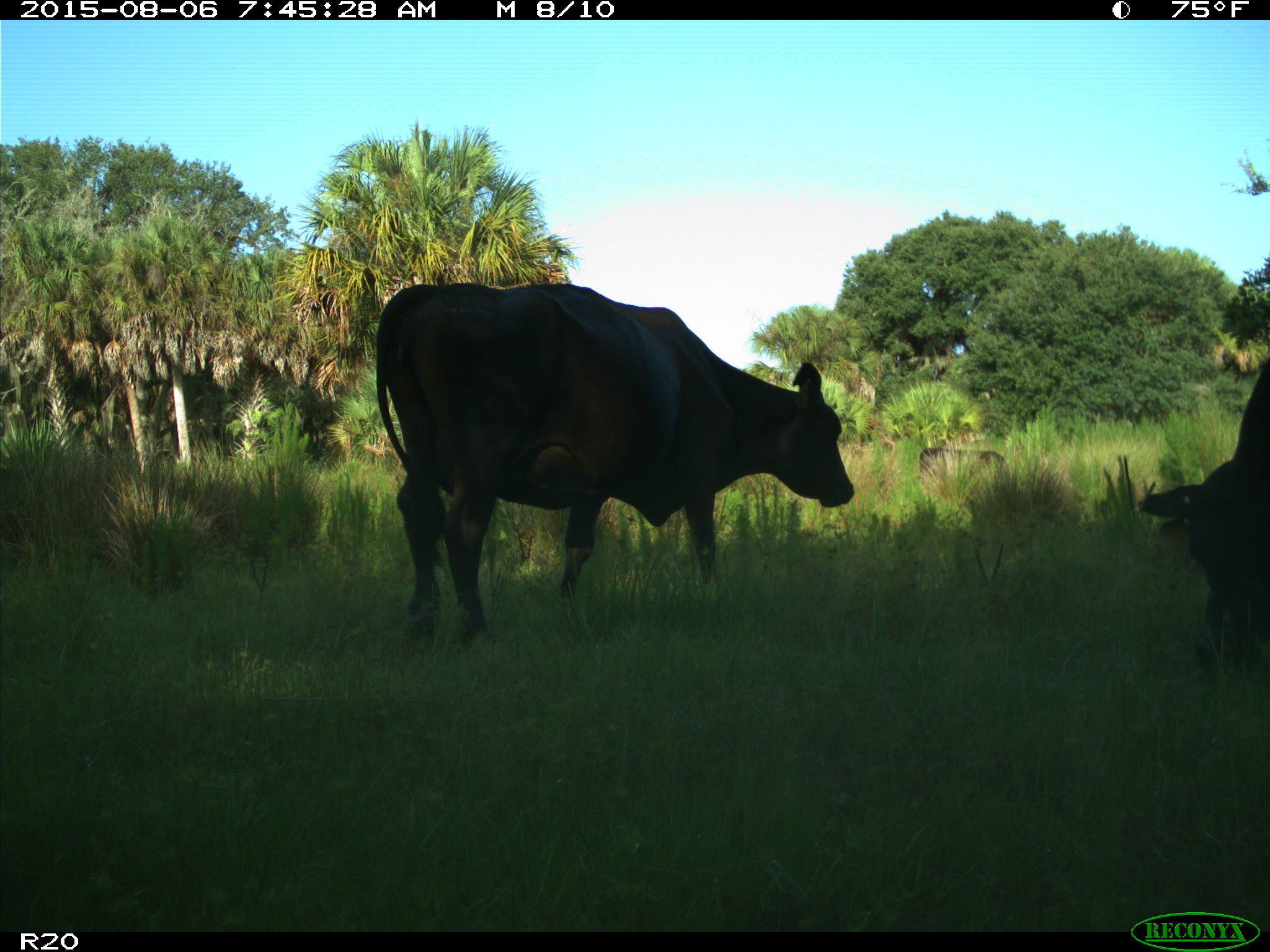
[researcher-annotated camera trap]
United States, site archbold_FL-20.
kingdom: Animalia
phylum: Chordata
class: Mammalia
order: Artiodactyla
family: Bovidae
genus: Bos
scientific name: Bos taurus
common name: domestic cow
Bos taurus (domestic cow).